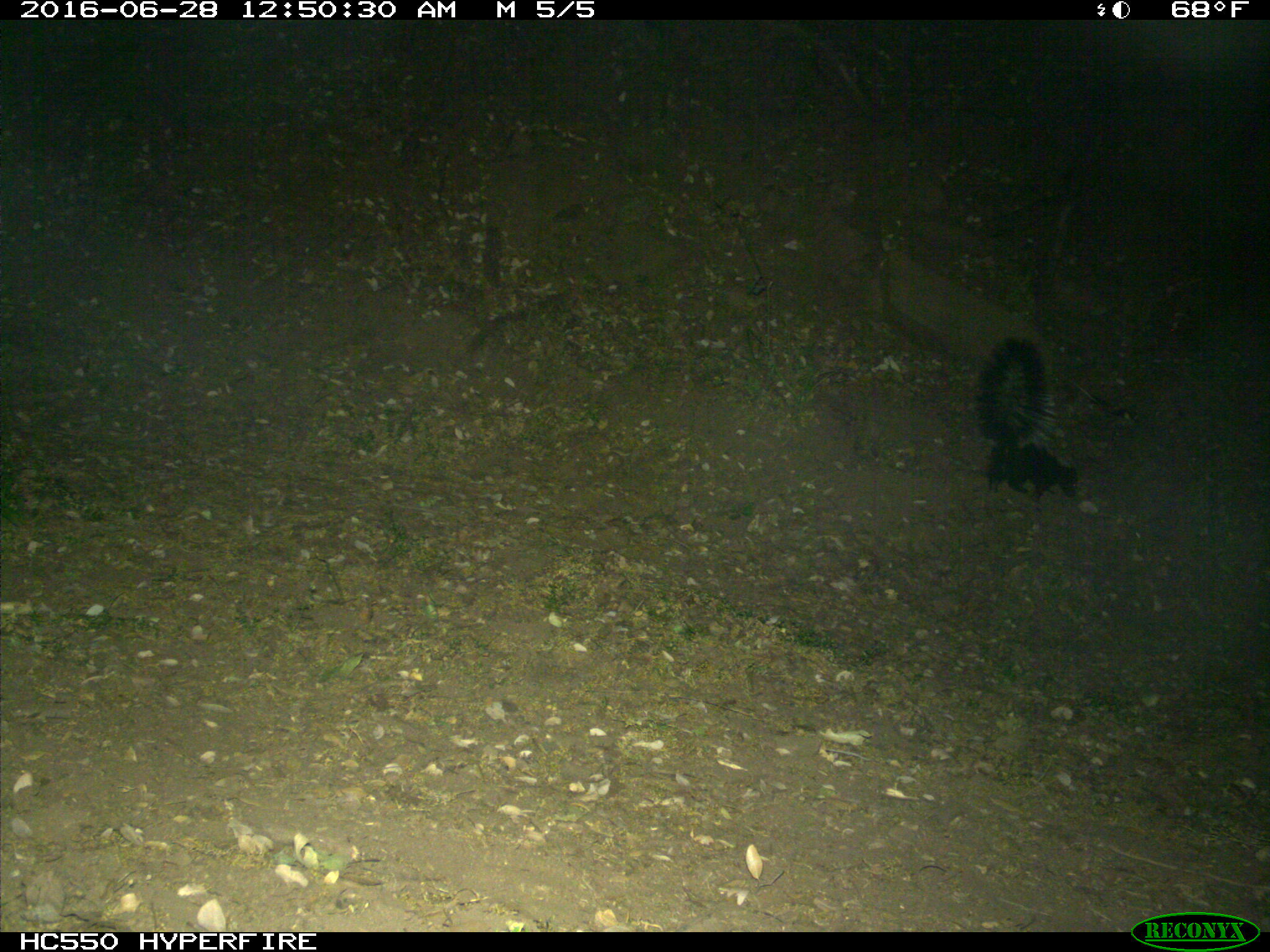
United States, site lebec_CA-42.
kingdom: Animalia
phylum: Chordata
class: Mammalia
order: Carnivora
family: Mephitidae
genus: Mephitis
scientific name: Mephitis mephitis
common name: striped skunk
Mephitis mephitis (striped skunk).